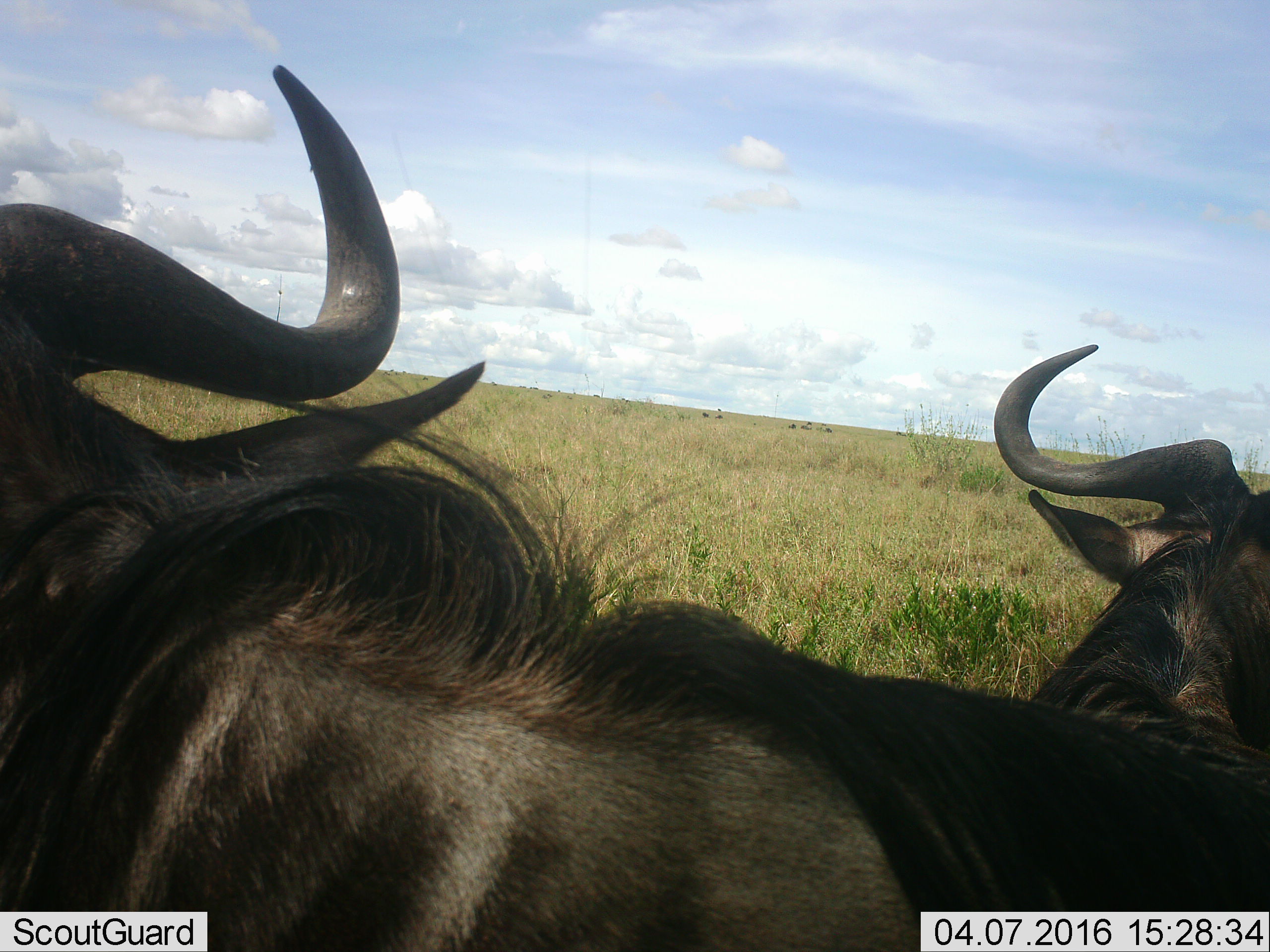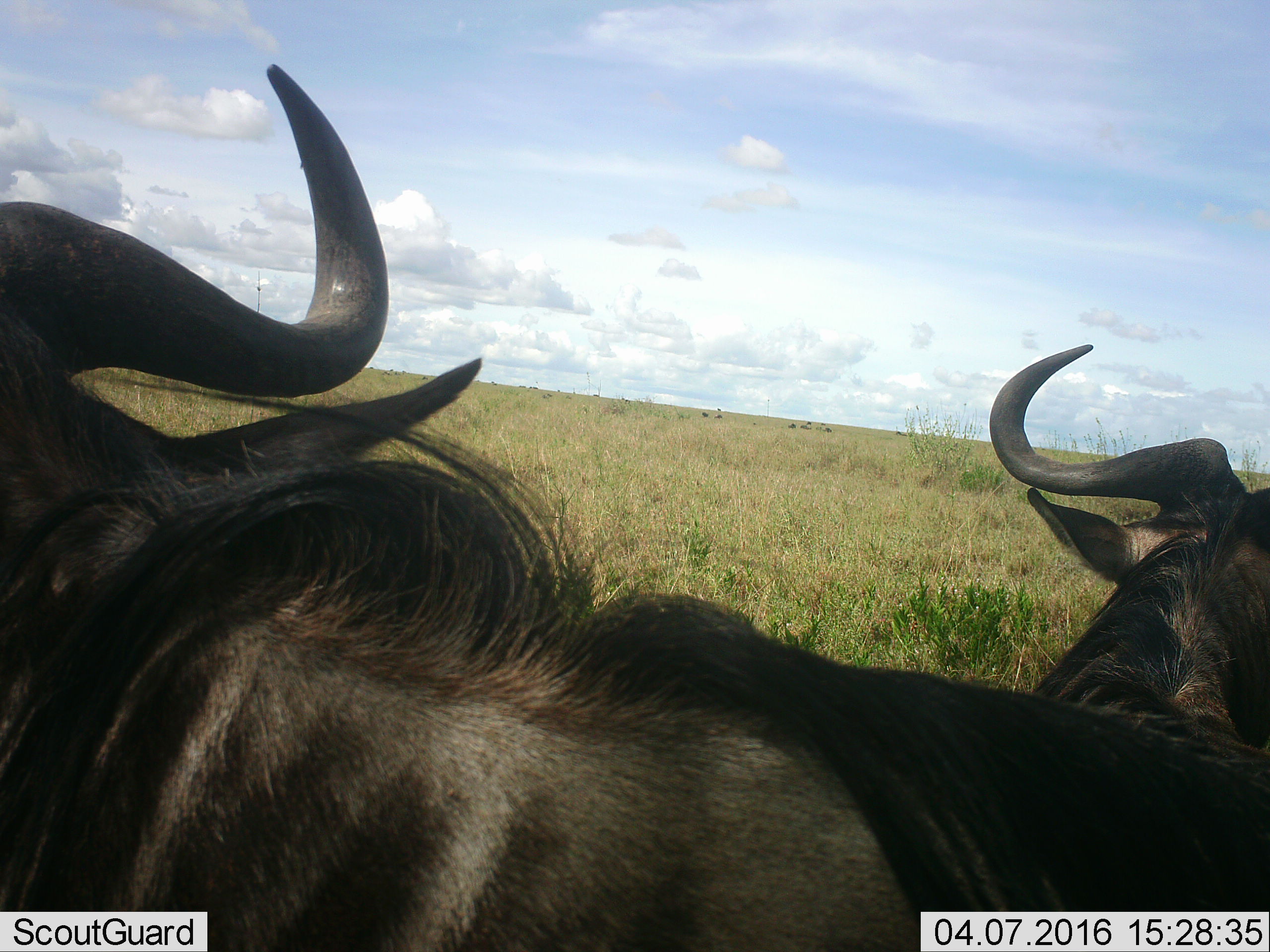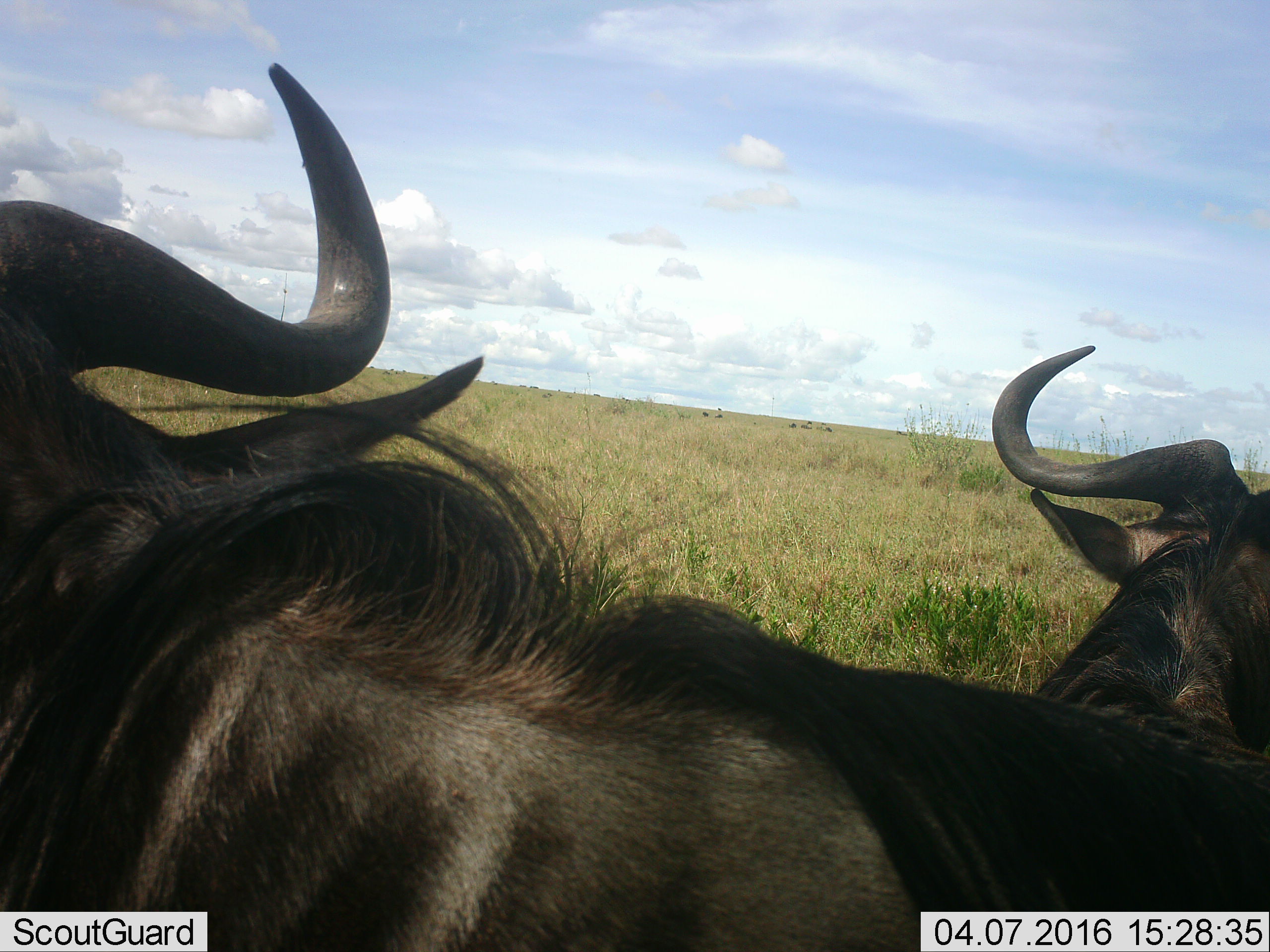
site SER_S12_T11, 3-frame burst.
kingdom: Animalia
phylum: Chordata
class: Mammalia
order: Artiodactyla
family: Bovidae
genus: Connochaetes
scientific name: Connochaetes taurinus taurinus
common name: blue wildebeest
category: wildebeestblue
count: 2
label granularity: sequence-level